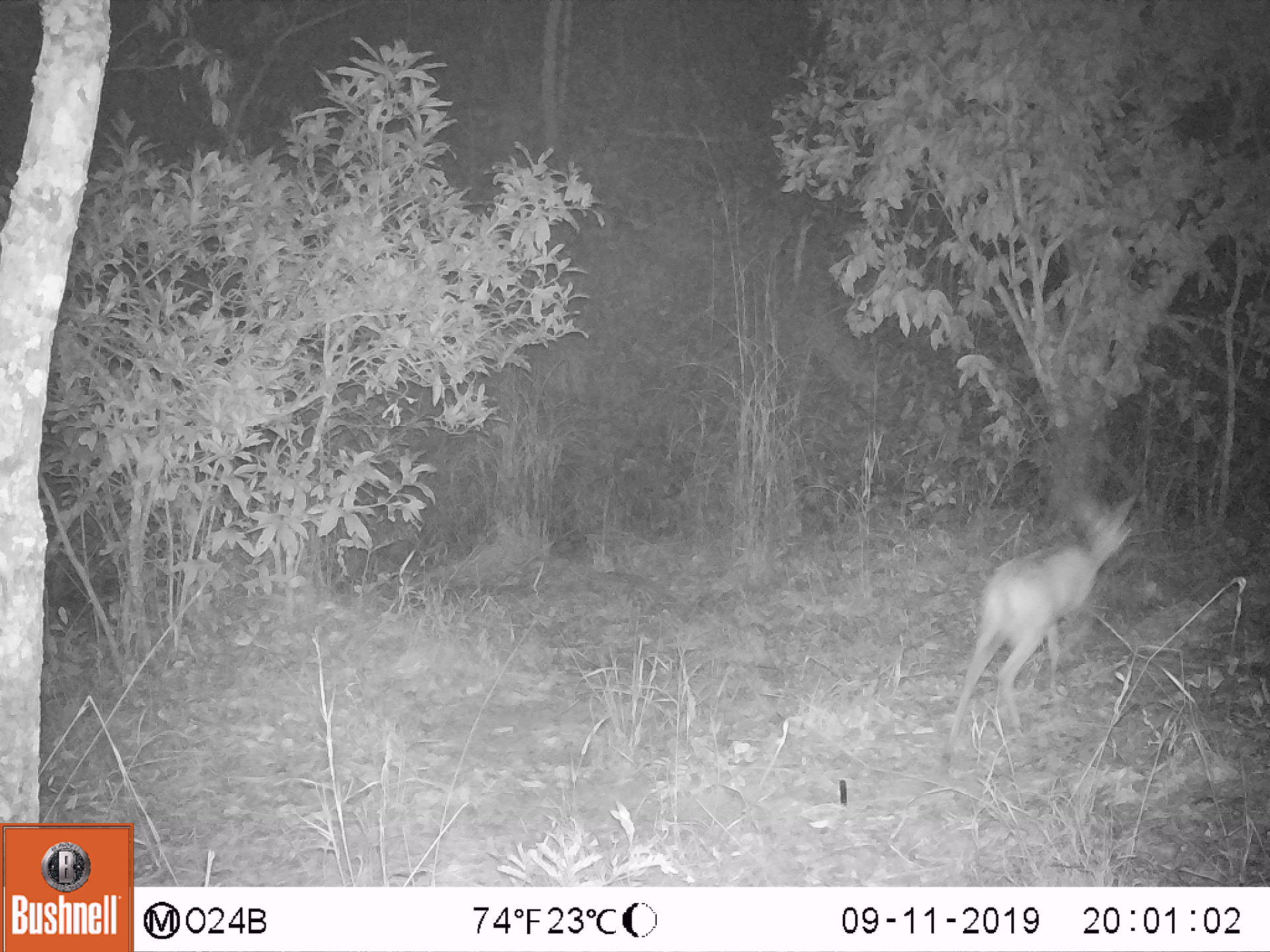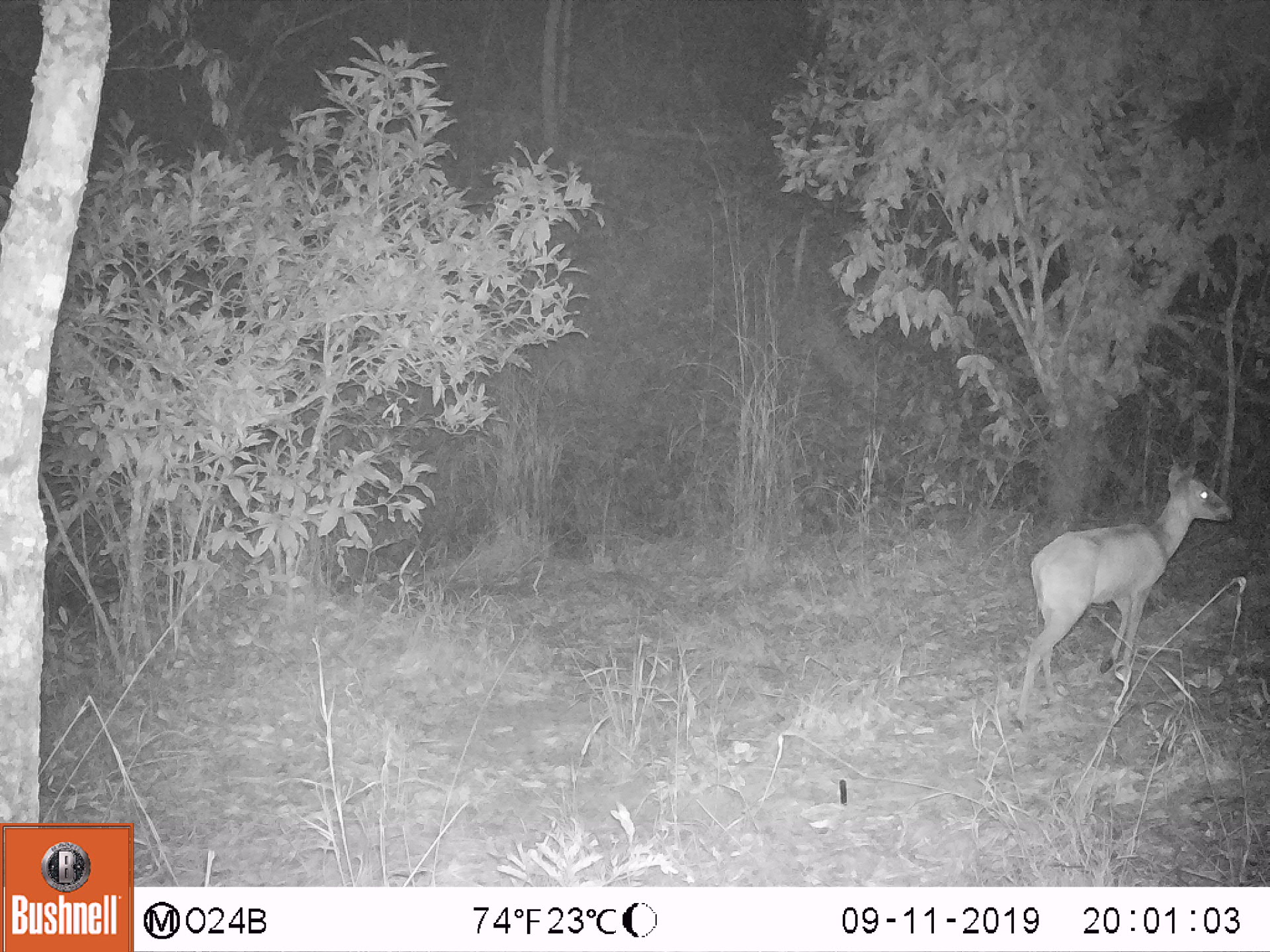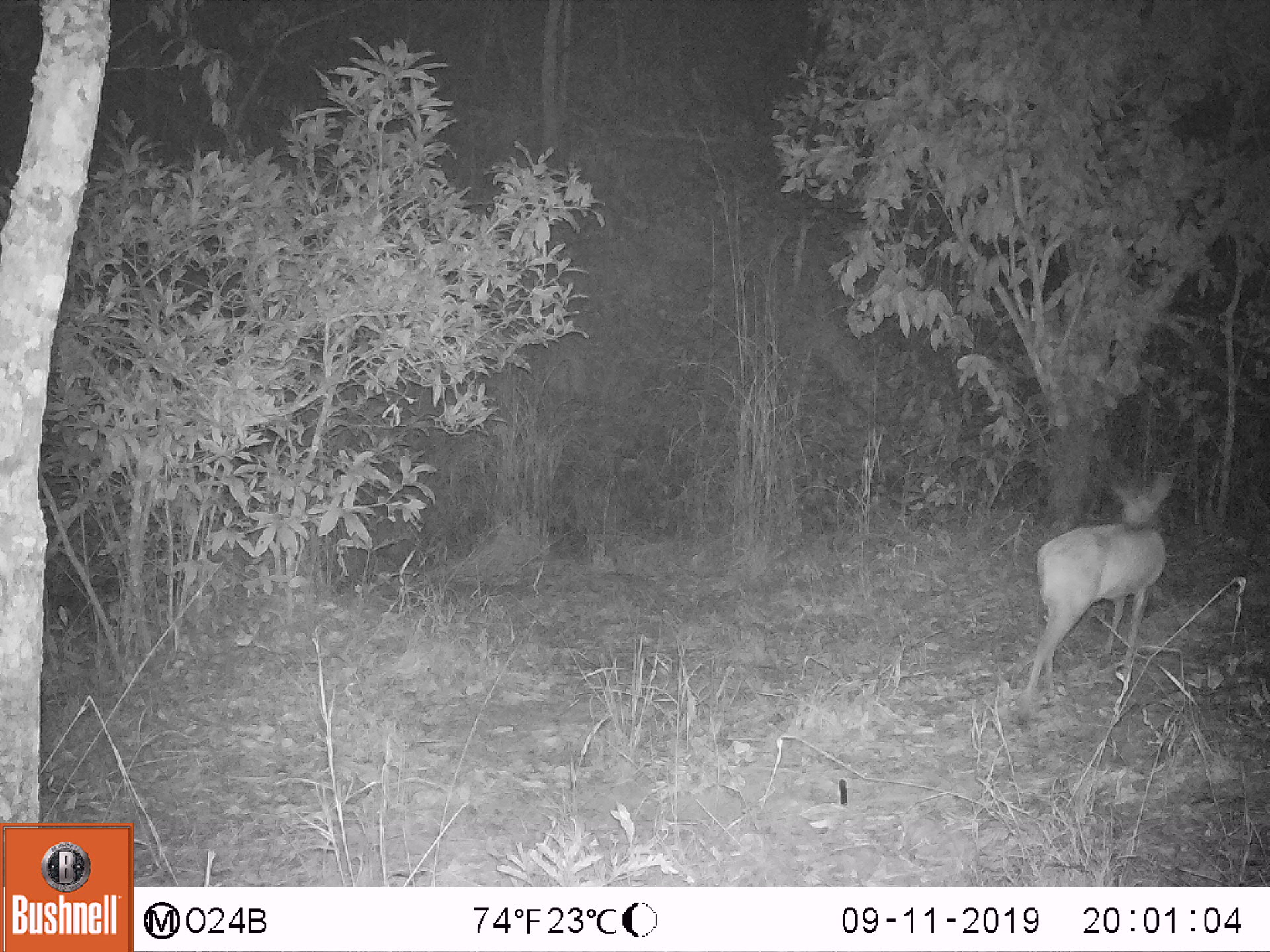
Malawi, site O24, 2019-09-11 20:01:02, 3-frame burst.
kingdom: Animalia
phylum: Chordata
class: Mammalia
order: Artiodactyla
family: Bovidae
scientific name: Antilopinae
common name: small antelope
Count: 1.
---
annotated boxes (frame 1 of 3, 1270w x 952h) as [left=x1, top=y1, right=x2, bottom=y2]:
small antelope: [left=933, top=485, right=1141, bottom=756]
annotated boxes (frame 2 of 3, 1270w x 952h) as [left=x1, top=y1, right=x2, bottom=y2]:
small antelope: [left=1000, top=454, right=1240, bottom=730]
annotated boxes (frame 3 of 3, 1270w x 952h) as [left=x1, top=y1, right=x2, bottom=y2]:
small antelope: [left=1007, top=466, right=1181, bottom=734]